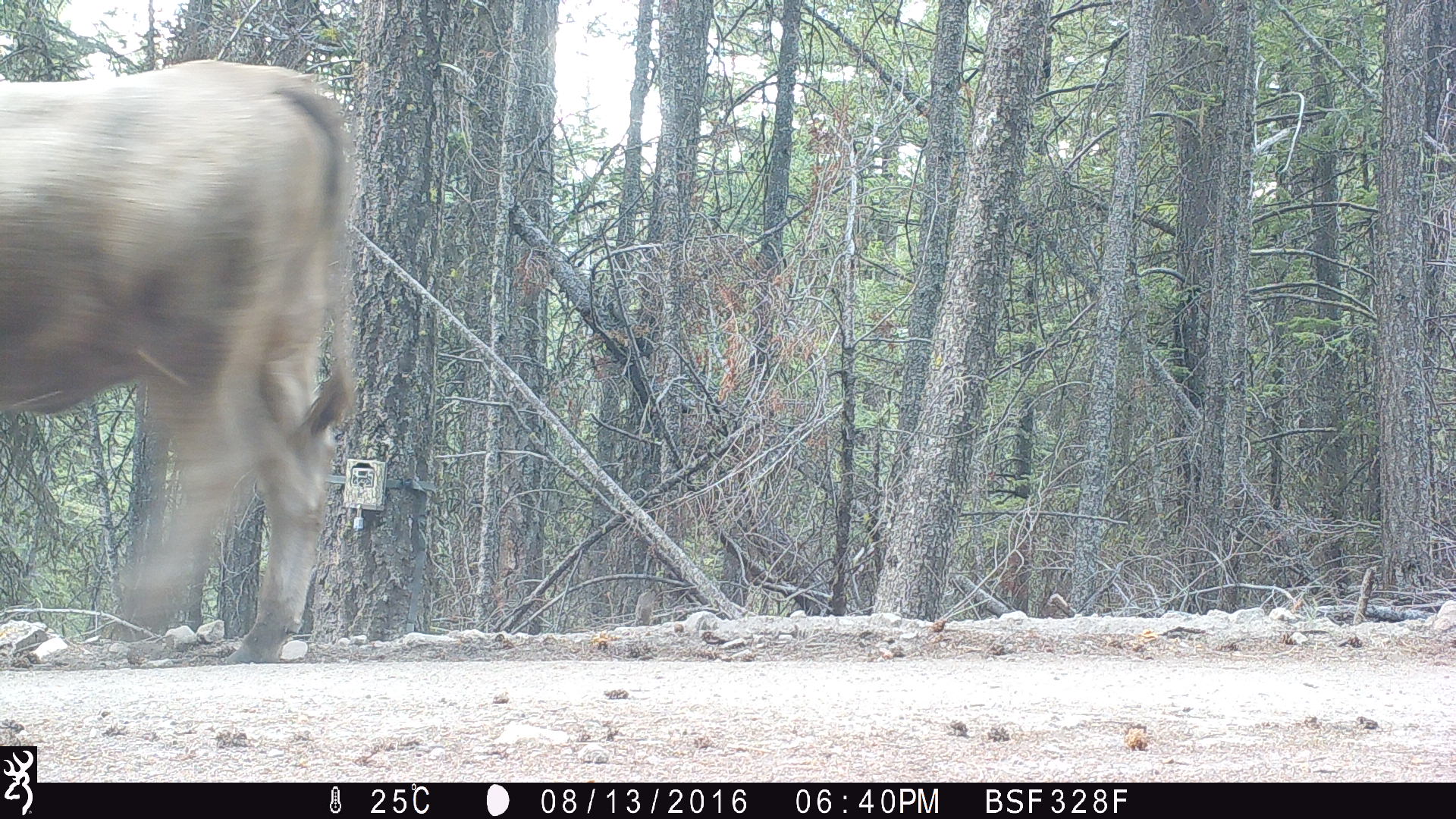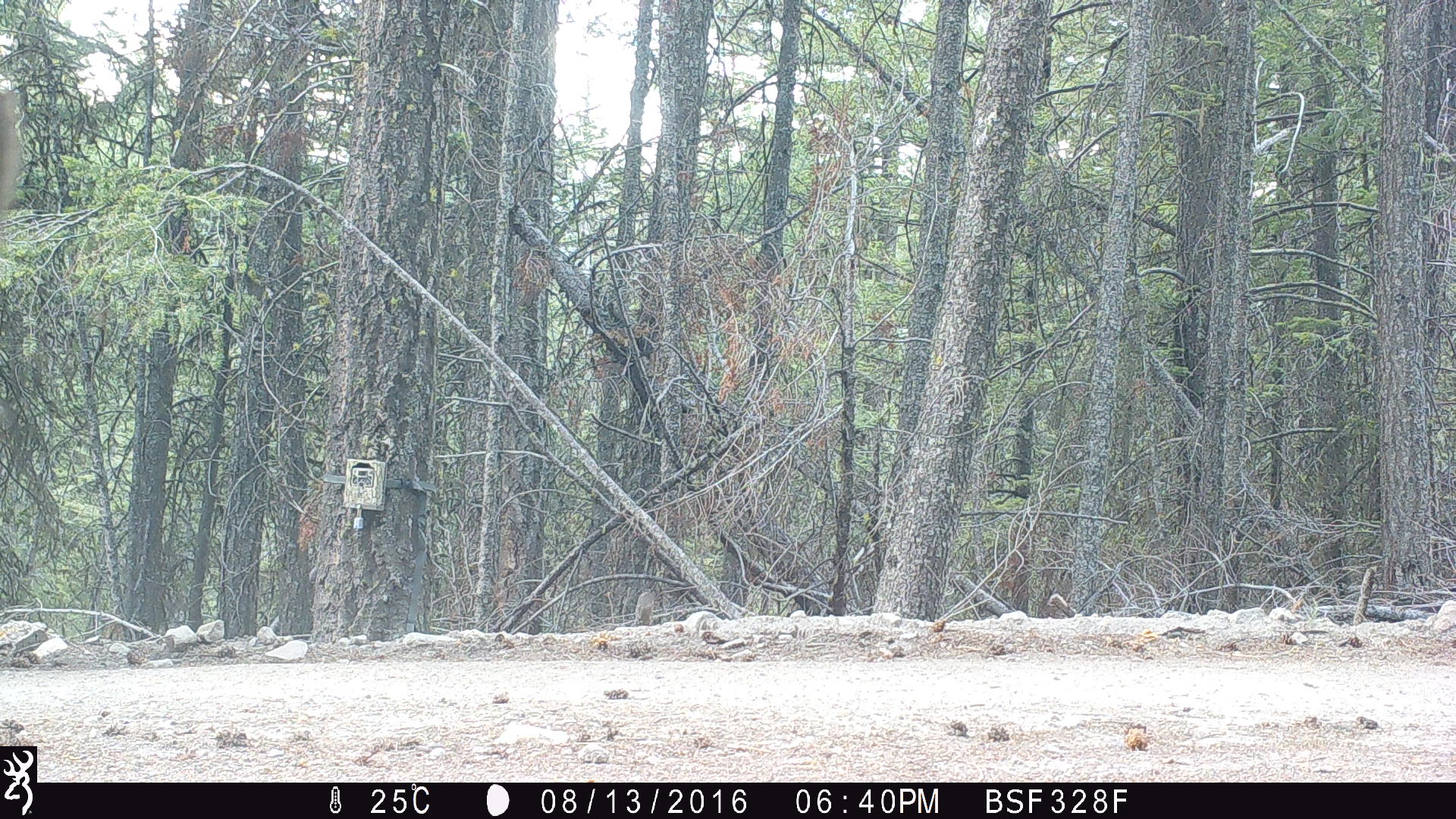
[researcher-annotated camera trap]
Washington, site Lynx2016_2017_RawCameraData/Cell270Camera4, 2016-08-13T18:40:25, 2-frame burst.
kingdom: Animalia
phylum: Chordata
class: Mammalia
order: Artiodactyla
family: Bovidae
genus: Bos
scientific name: Bos taurus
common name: domestic cattle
Domestic cattle (Bos taurus). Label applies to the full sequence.